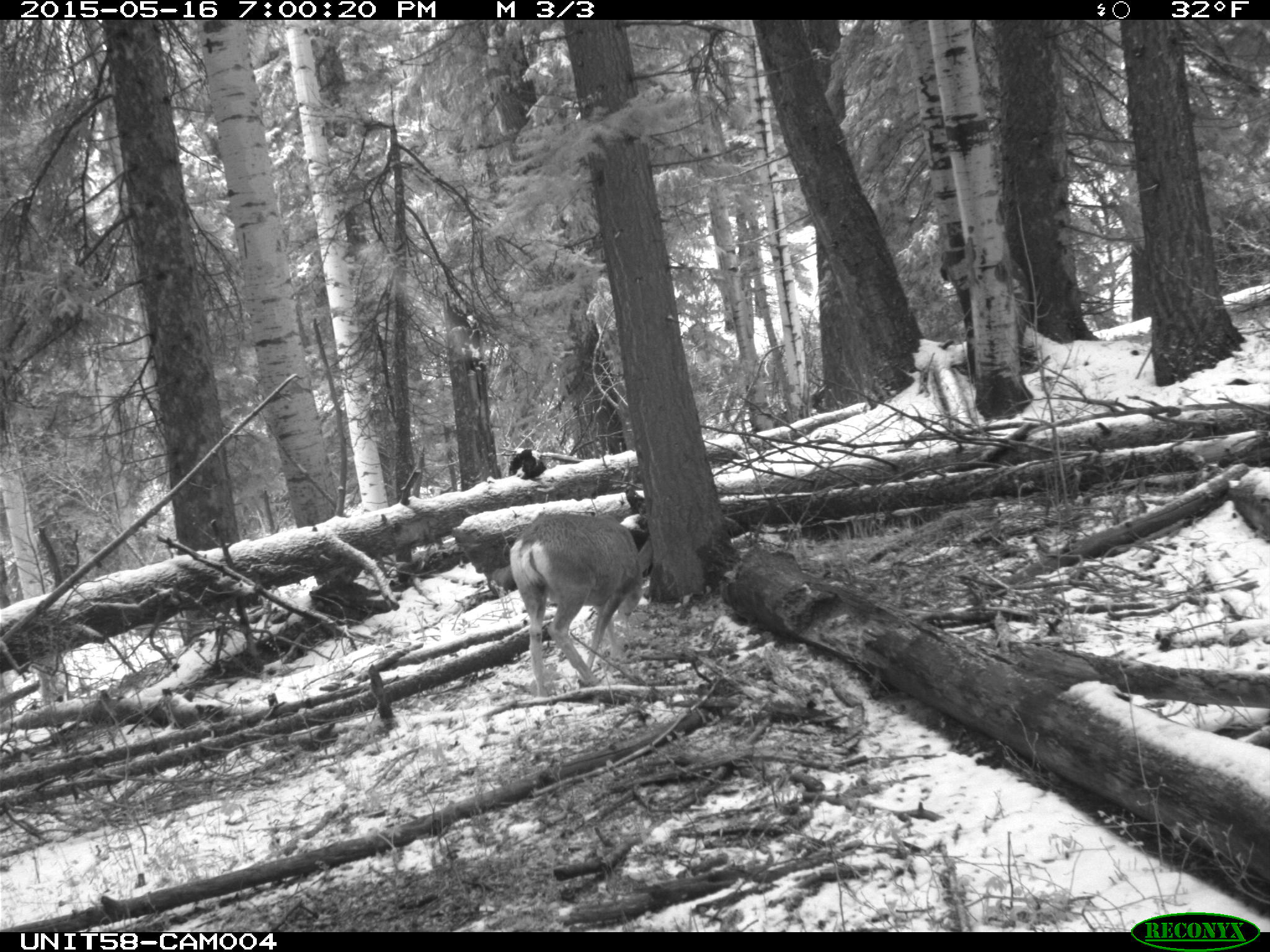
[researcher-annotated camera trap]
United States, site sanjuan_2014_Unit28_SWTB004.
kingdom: Animalia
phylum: Chordata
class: Mammalia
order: Artiodactyla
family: Cervidae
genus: Odocoileus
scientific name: Odocoileus hemionus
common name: mule deer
Odocoileus hemionus (mule deer).